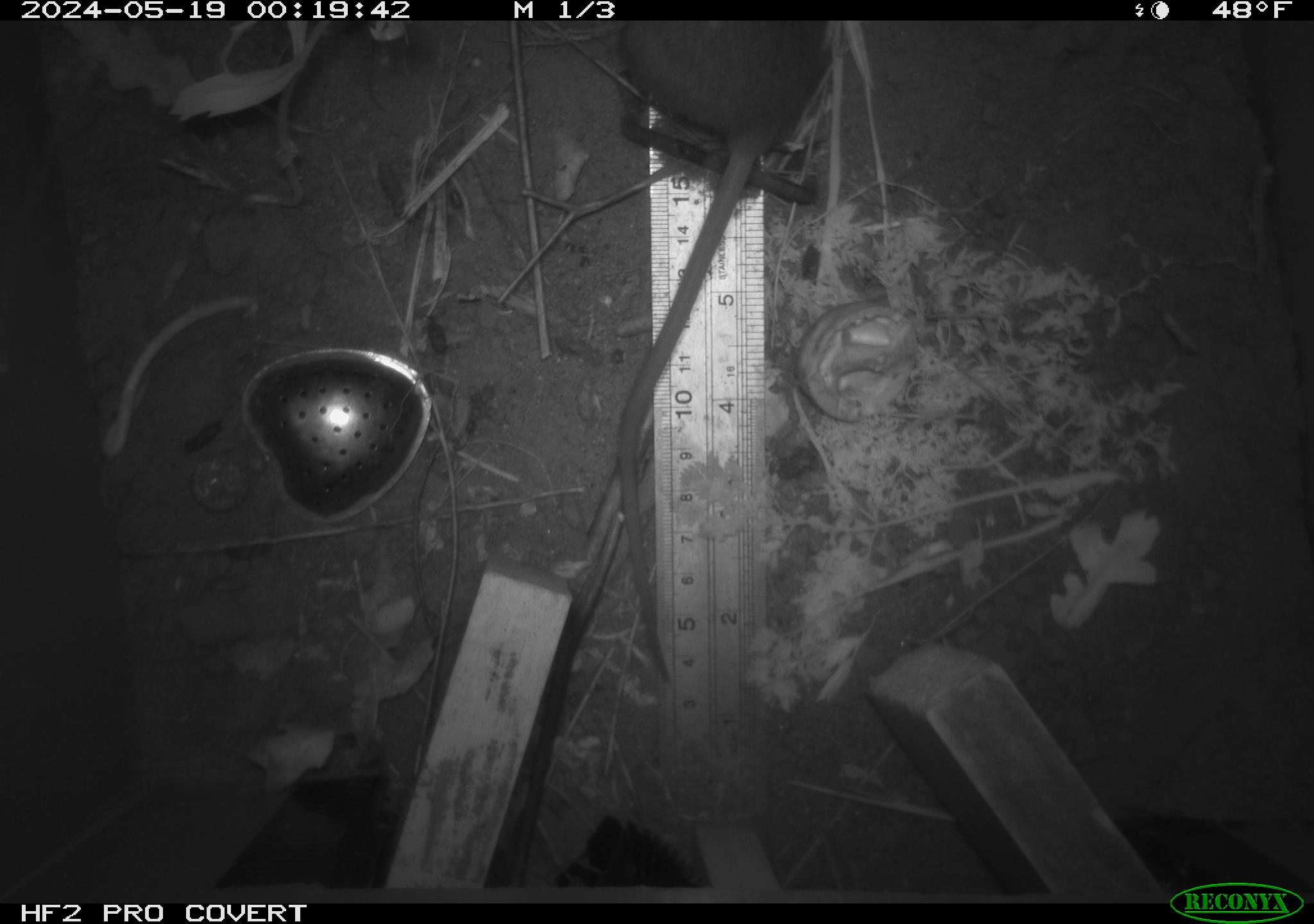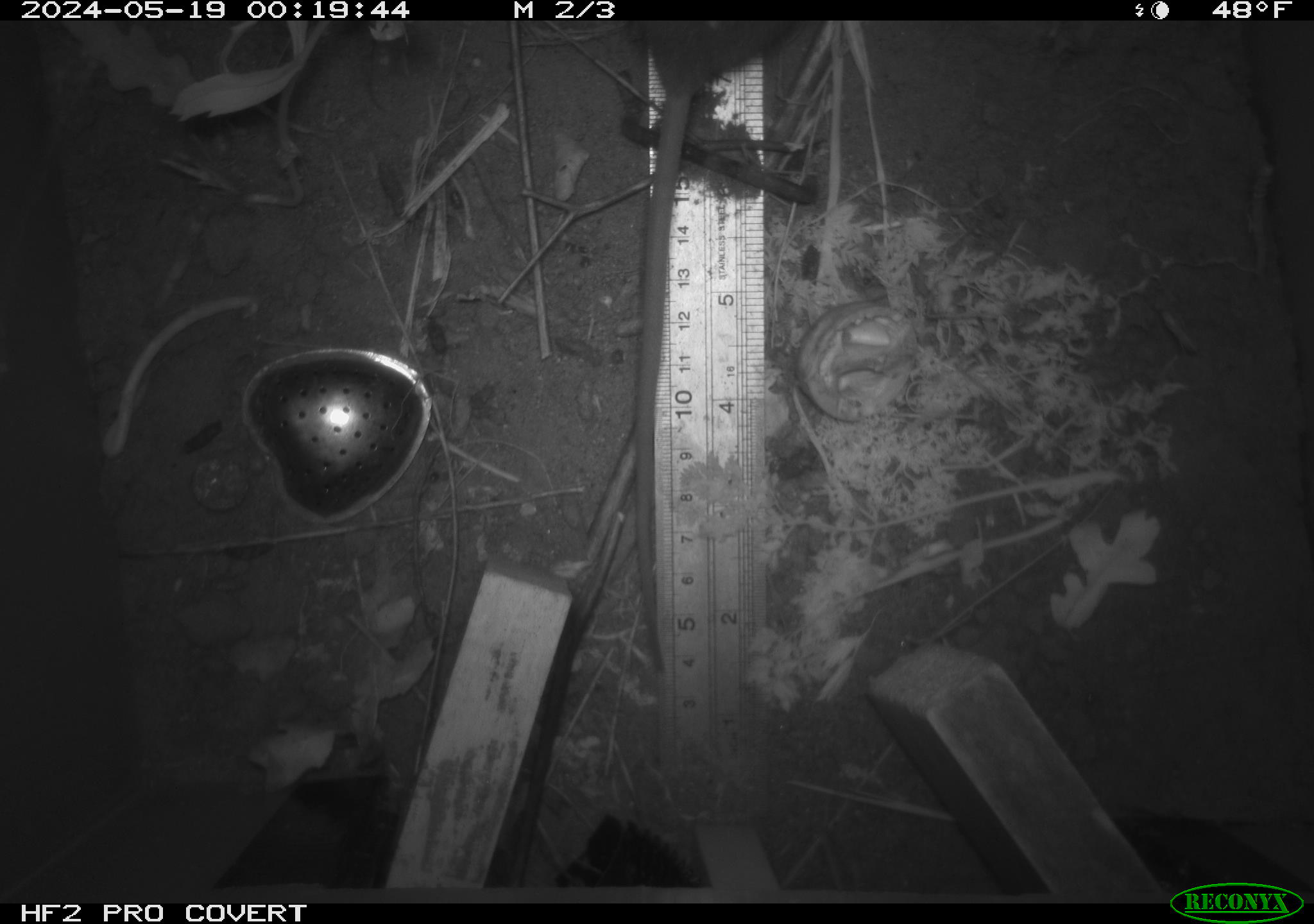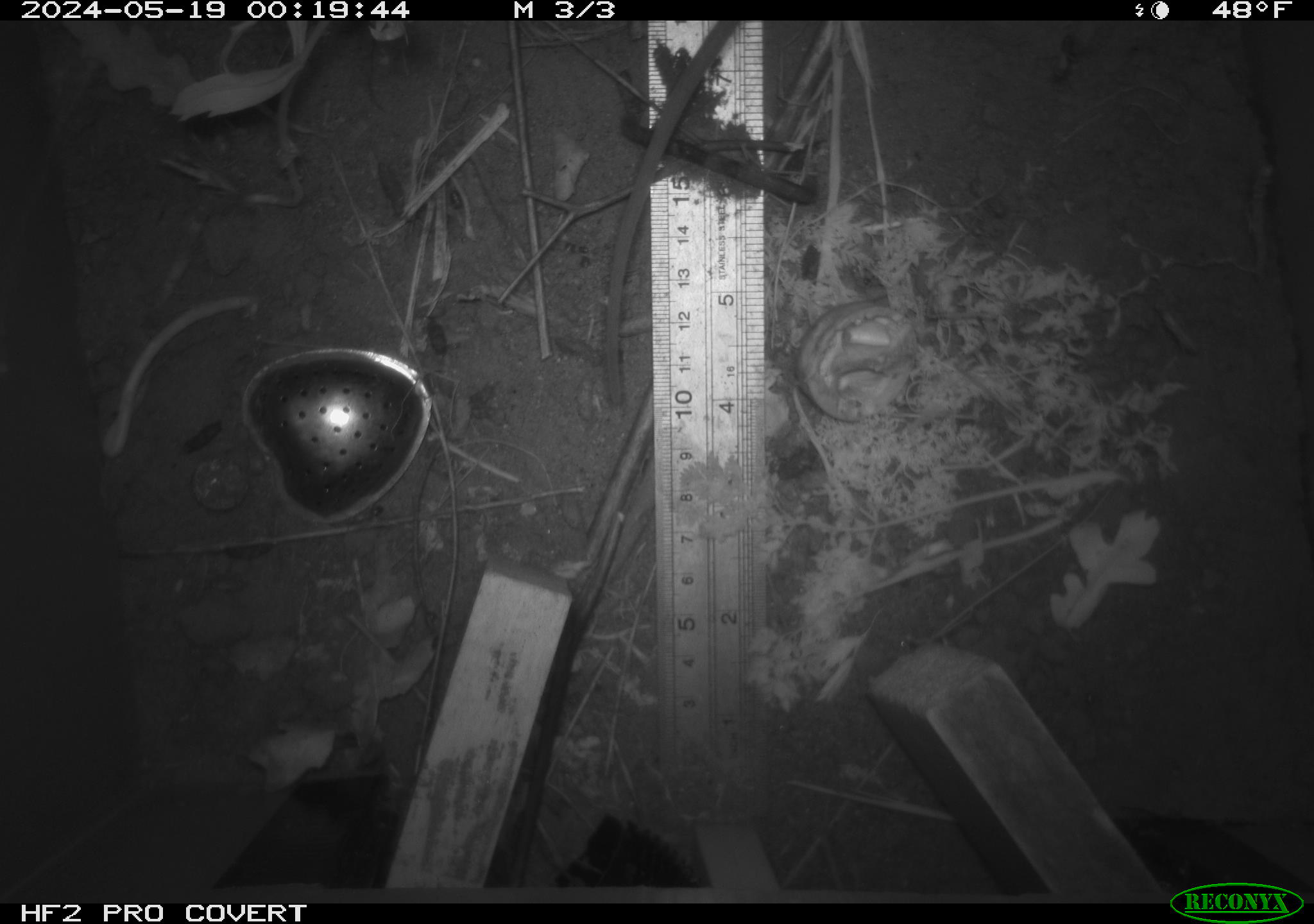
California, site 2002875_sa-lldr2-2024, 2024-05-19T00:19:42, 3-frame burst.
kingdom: Animalia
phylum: Chordata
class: Mammalia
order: Rodentia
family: Muridae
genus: Rattus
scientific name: Rattus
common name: rat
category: rattus species